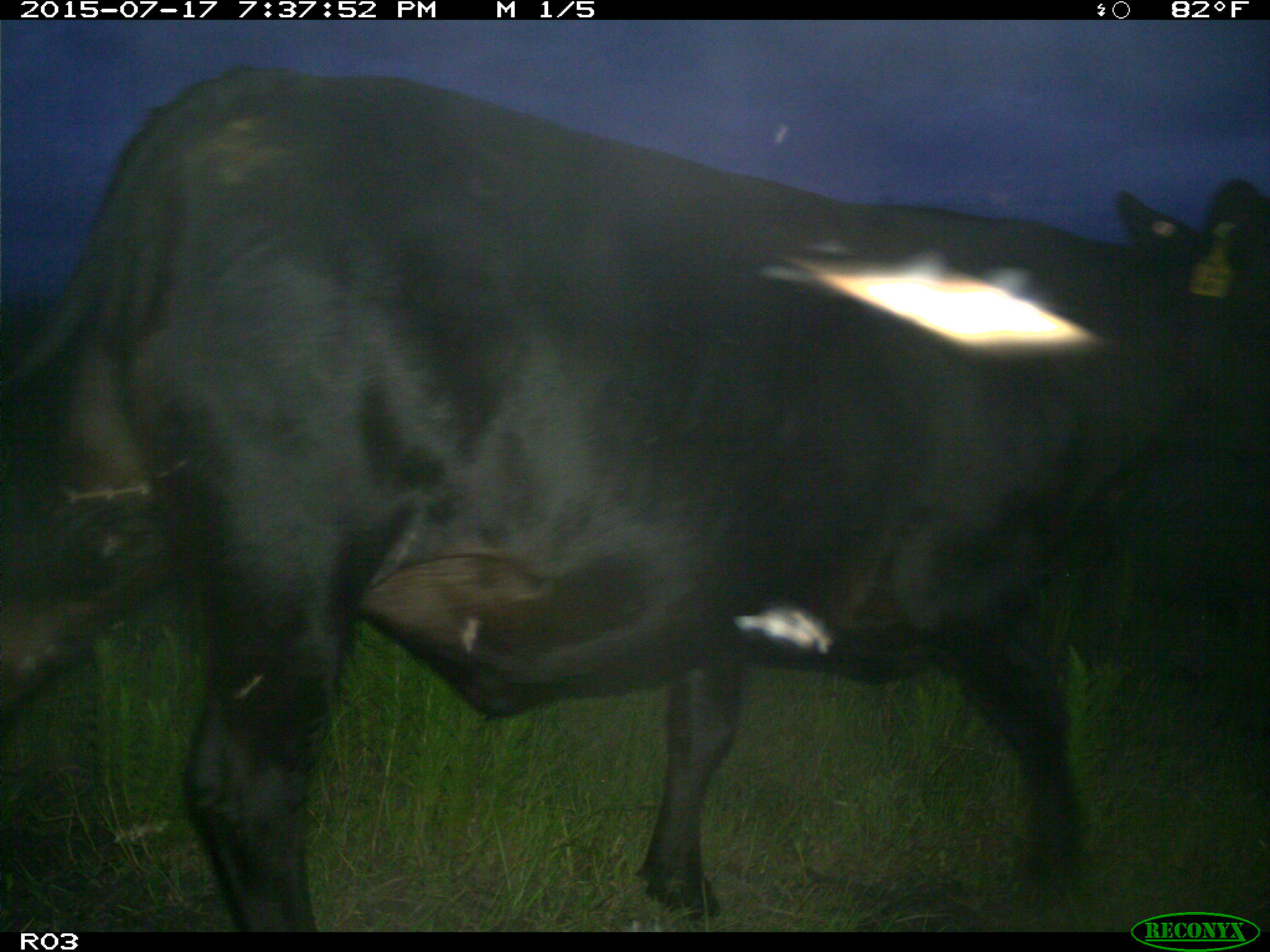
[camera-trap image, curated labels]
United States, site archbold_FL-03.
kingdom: Animalia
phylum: Chordata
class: Mammalia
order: Artiodactyla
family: Bovidae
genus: Bos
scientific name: Bos taurus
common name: domestic cow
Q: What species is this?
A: Bos taurus (domestic cow).